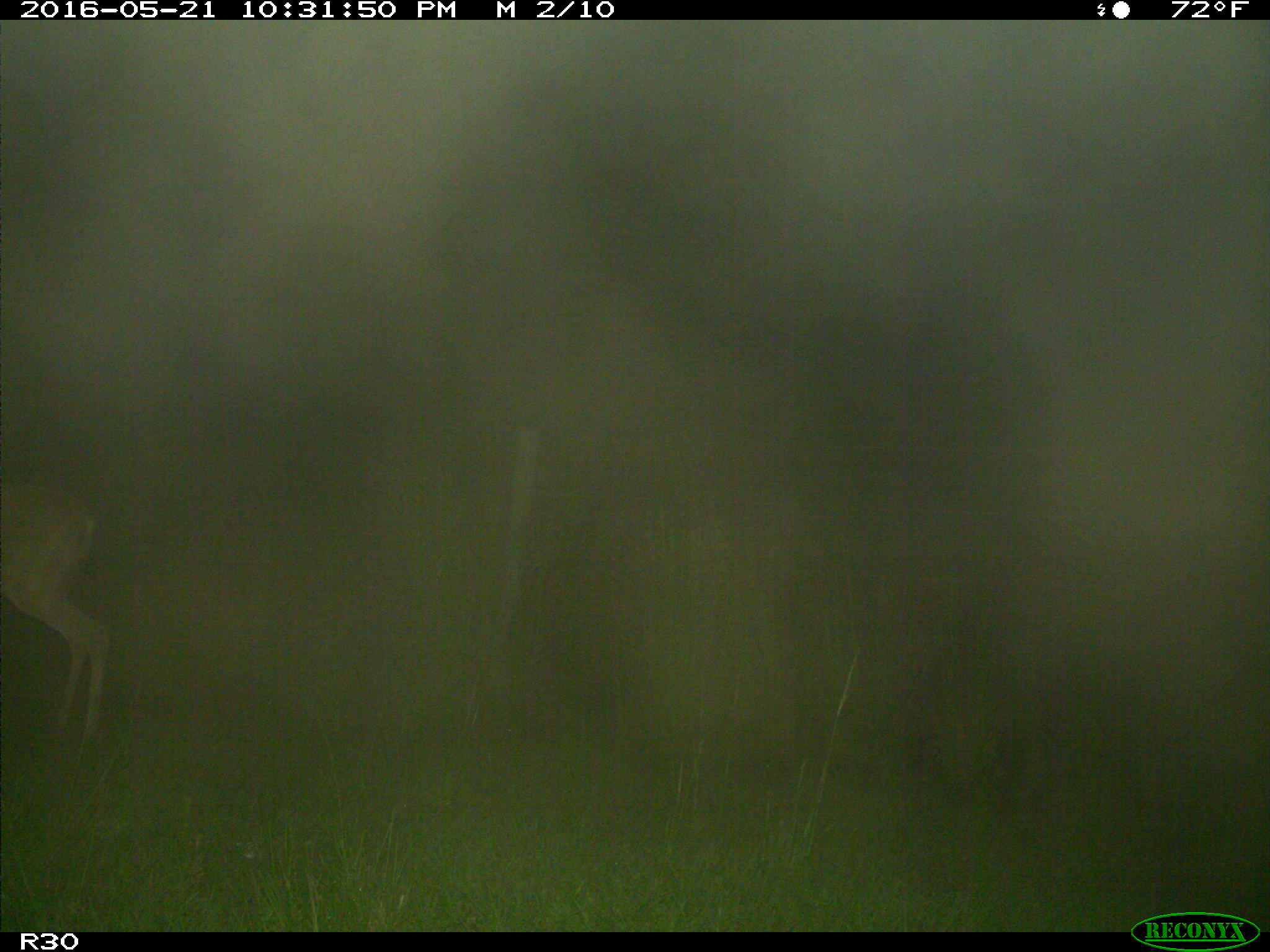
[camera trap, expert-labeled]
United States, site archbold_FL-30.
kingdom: Animalia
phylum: Chordata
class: Mammalia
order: Artiodactyla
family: Cervidae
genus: Odocoileus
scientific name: Odocoileus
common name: deer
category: unidentified deer